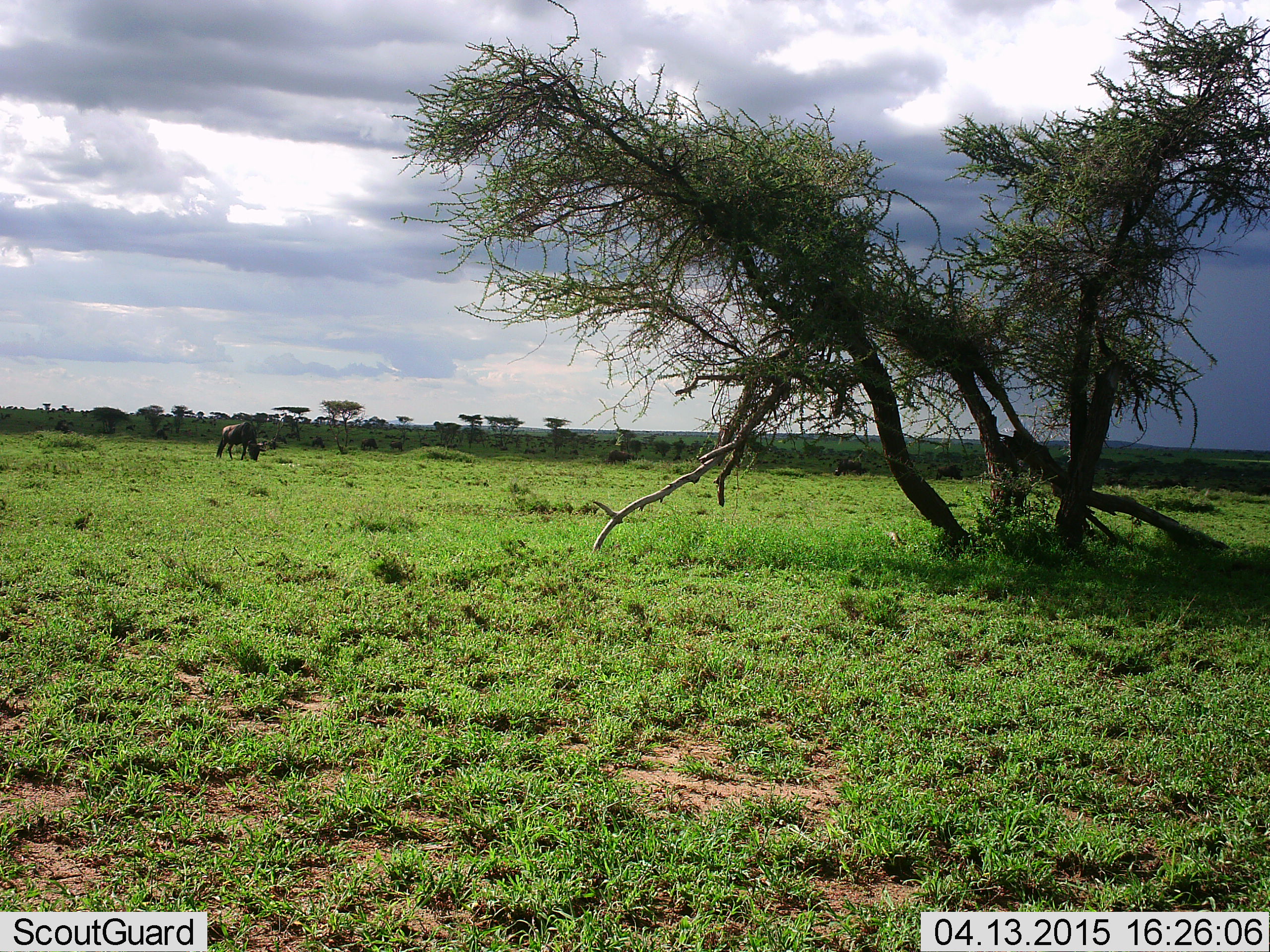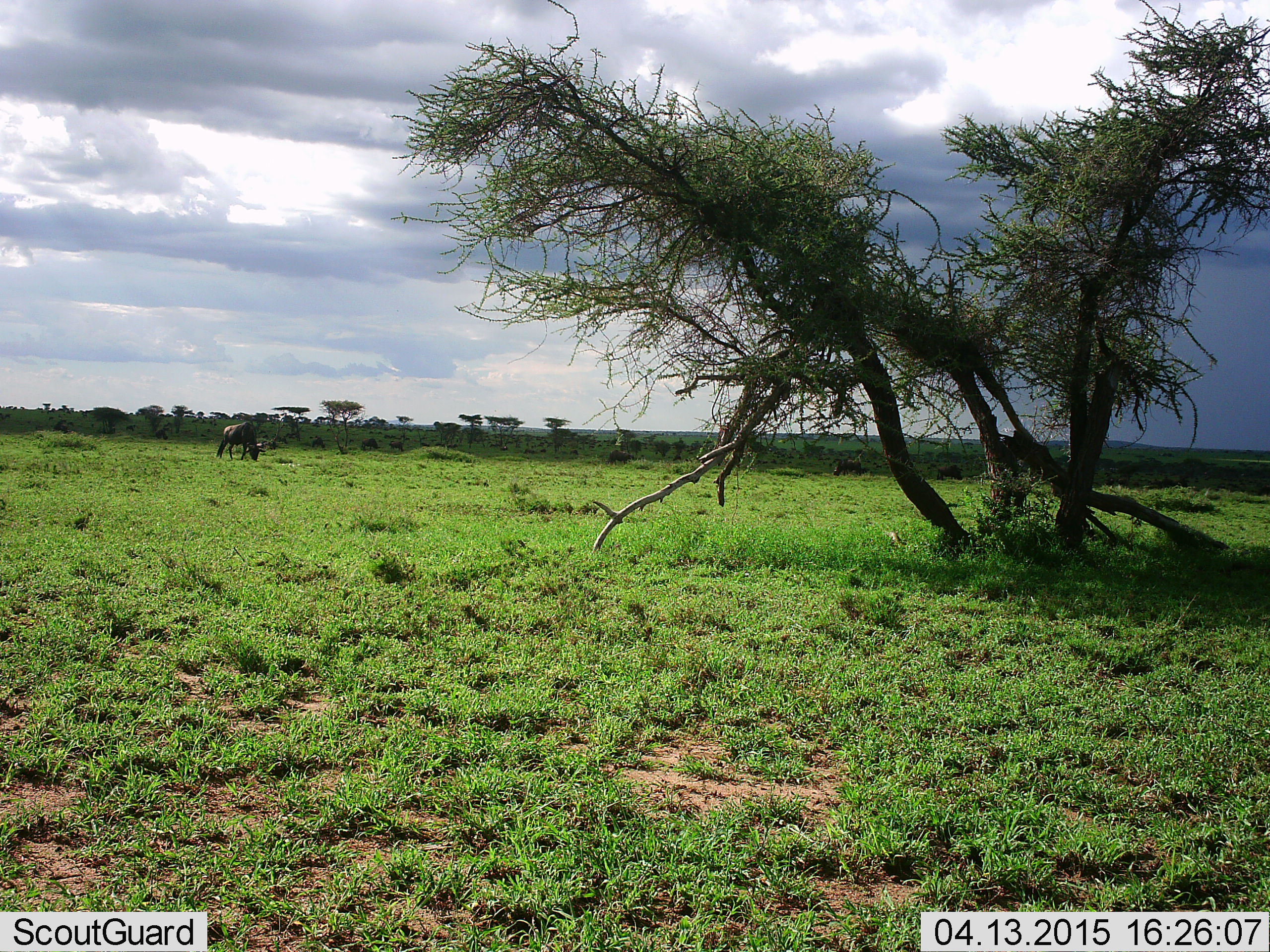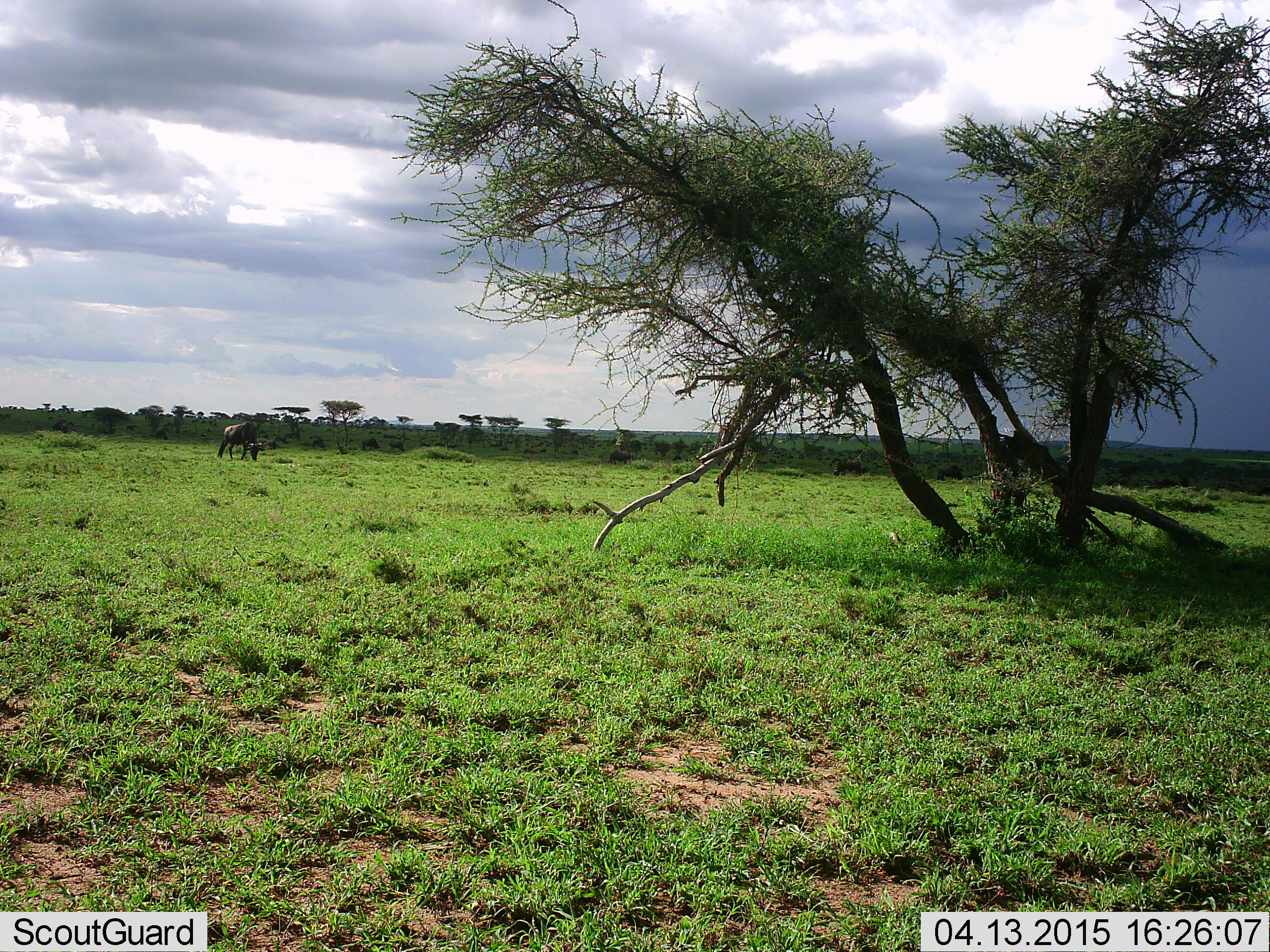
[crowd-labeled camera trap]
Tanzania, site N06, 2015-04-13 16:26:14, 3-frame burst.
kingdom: Animalia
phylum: Chordata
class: Mammalia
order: Artiodactyla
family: Bovidae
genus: Connochaetes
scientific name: Connochaetes taurinus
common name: blue wildebeest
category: wildebeest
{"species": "wildebeest (blue wildebeest) (Connochaetes taurinus)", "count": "1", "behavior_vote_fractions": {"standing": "20%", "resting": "0%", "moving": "10%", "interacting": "0%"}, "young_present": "0%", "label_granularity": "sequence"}